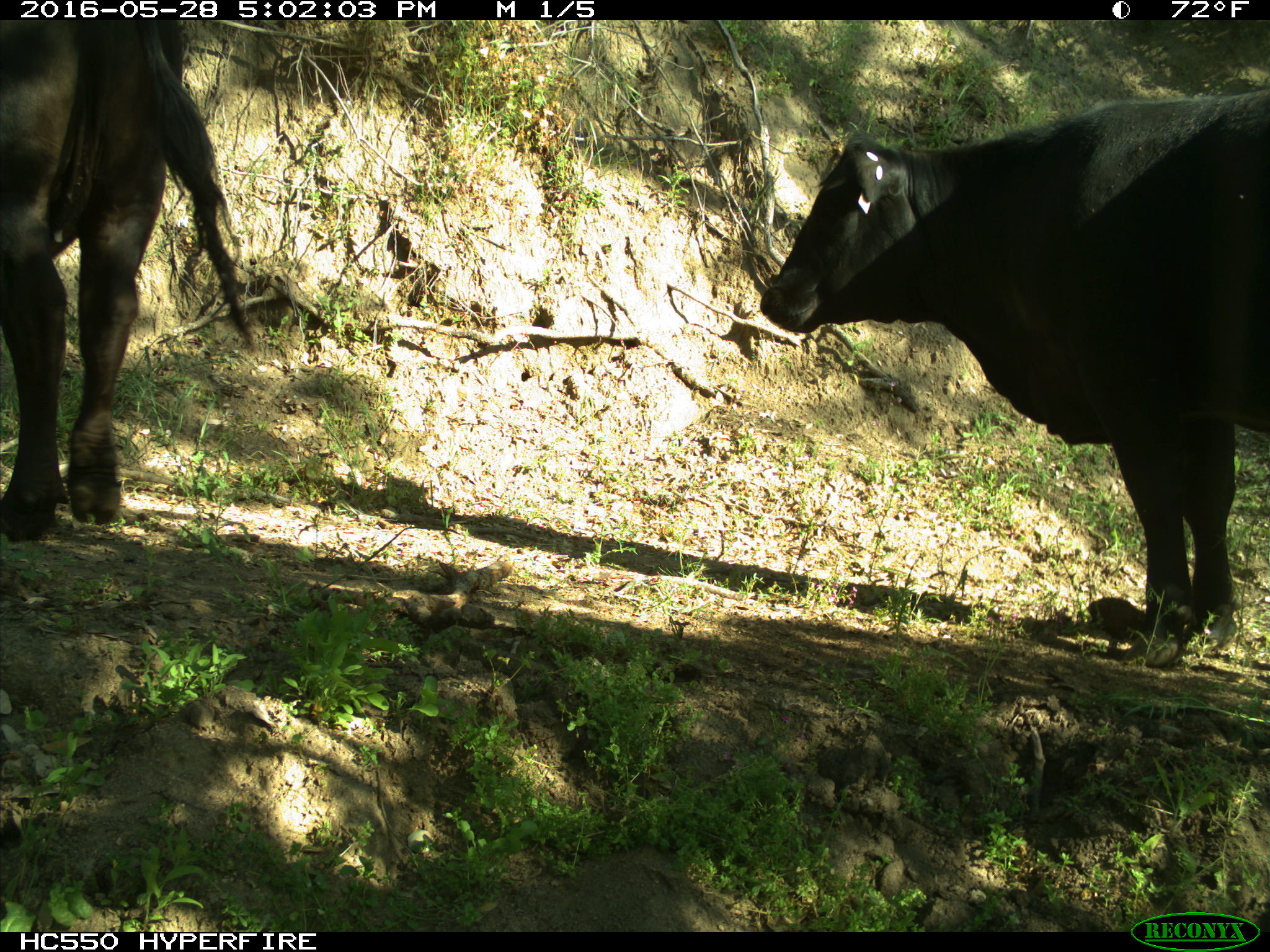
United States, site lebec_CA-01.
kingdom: Animalia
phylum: Chordata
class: Mammalia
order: Artiodactyla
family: Bovidae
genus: Bos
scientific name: Bos taurus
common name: domestic cow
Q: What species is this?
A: Bos taurus (domestic cow).